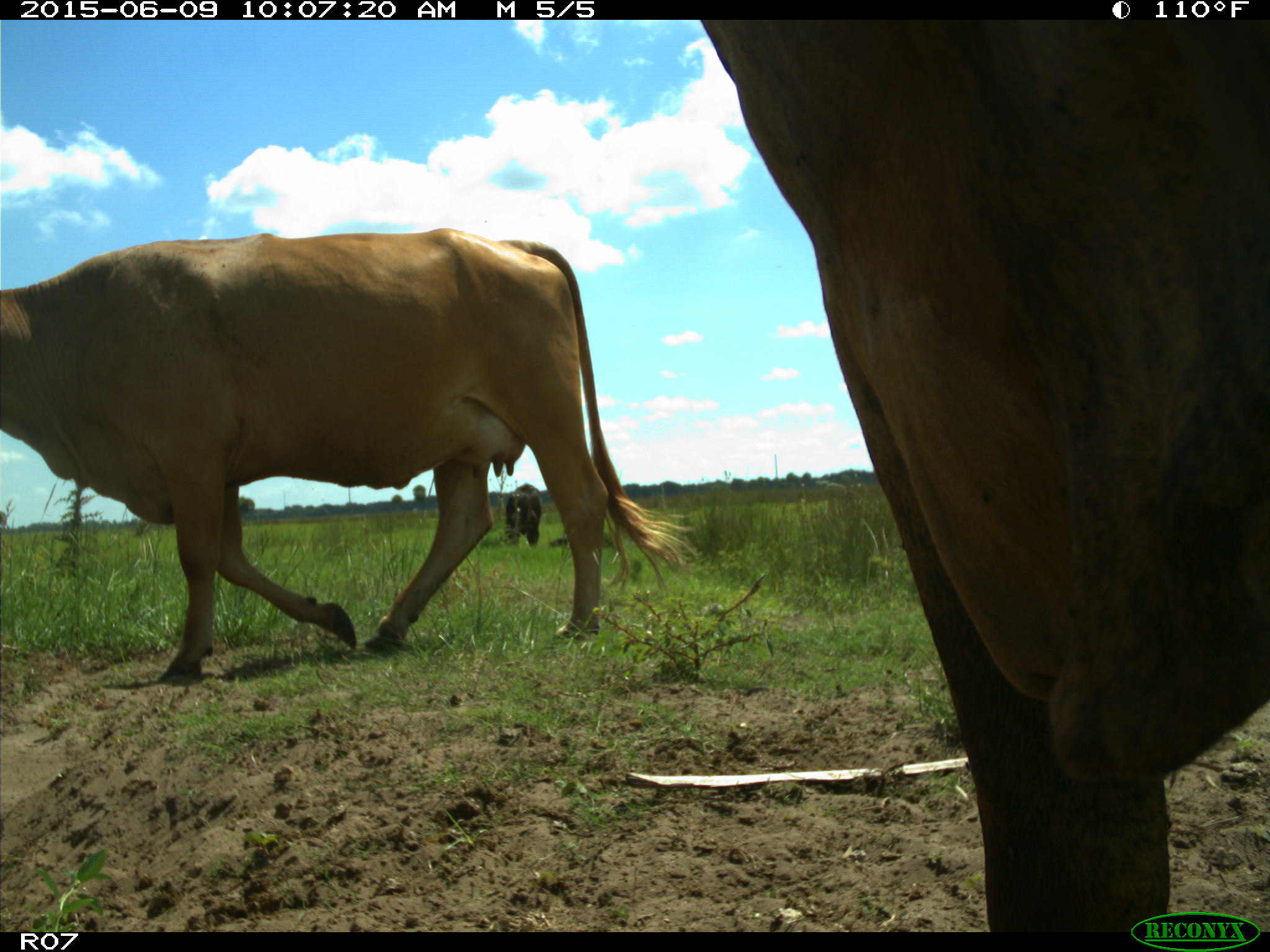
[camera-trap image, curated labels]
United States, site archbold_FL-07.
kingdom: Animalia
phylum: Chordata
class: Mammalia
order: Artiodactyla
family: Bovidae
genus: Bos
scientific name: Bos taurus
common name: domestic cow